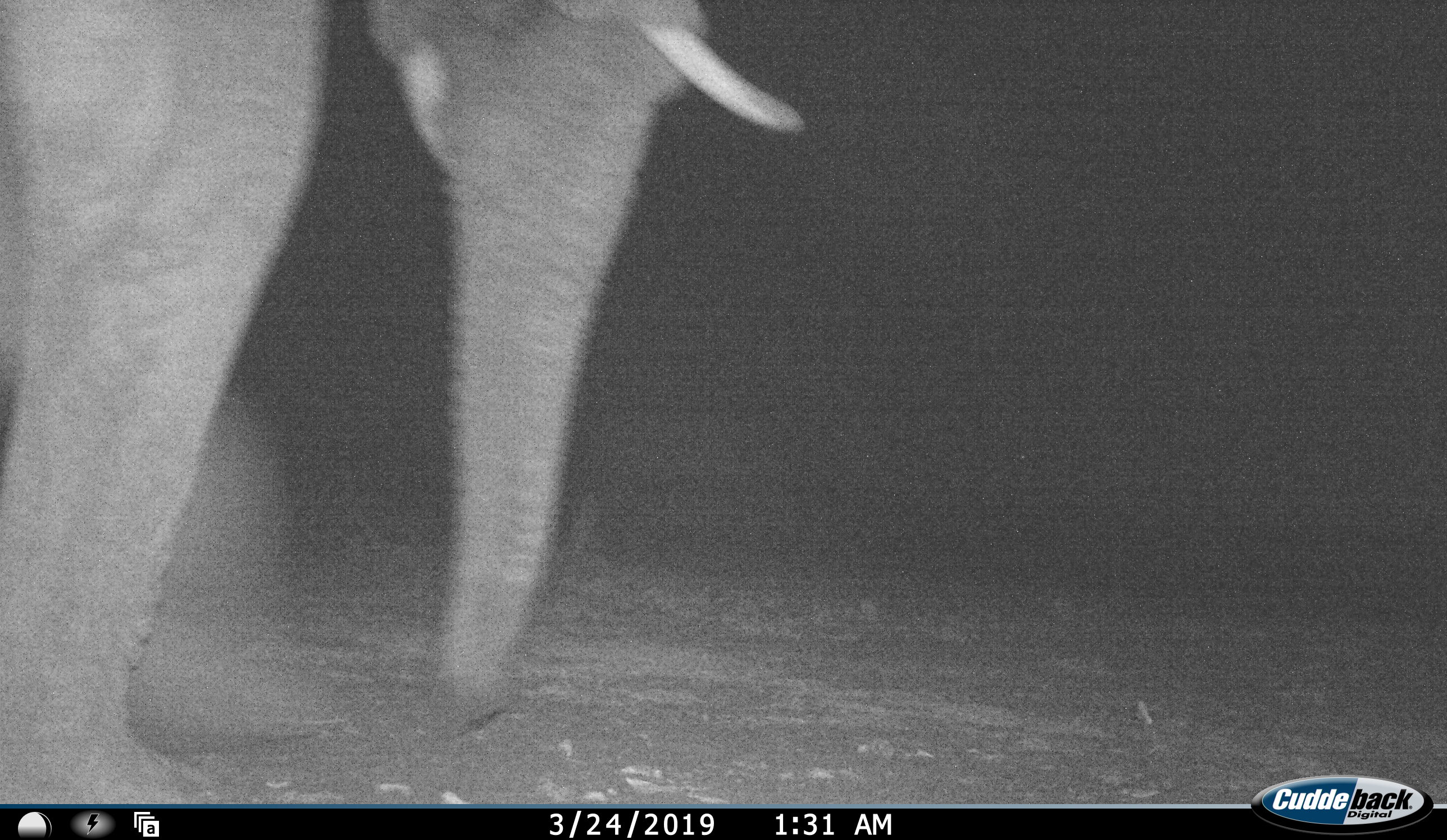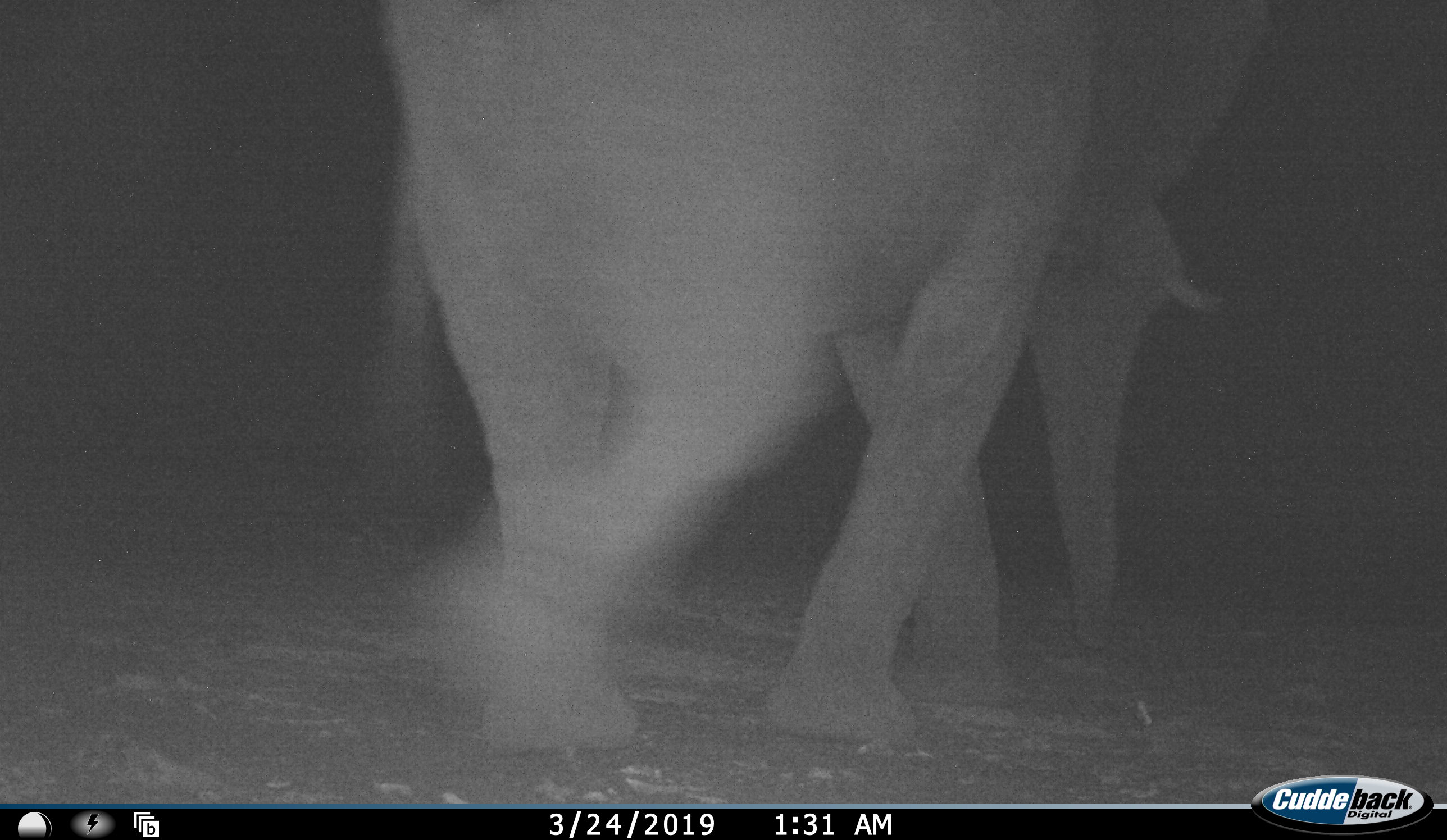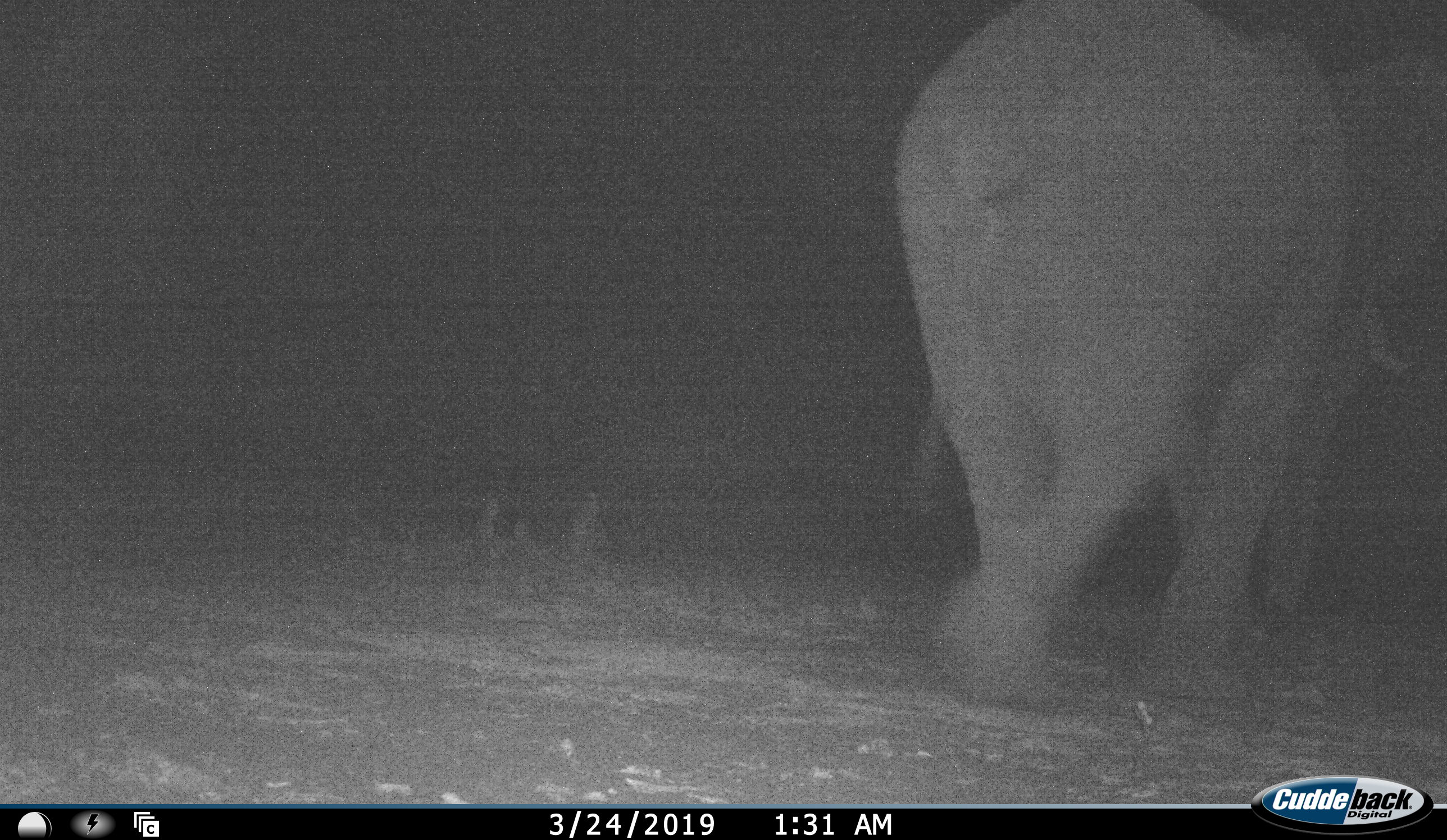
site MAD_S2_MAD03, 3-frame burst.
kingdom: Animalia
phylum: Chordata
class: Mammalia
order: Proboscidea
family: Elephantidae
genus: Loxodonta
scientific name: Loxodonta africana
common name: african bush elephant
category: elephant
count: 1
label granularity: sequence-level